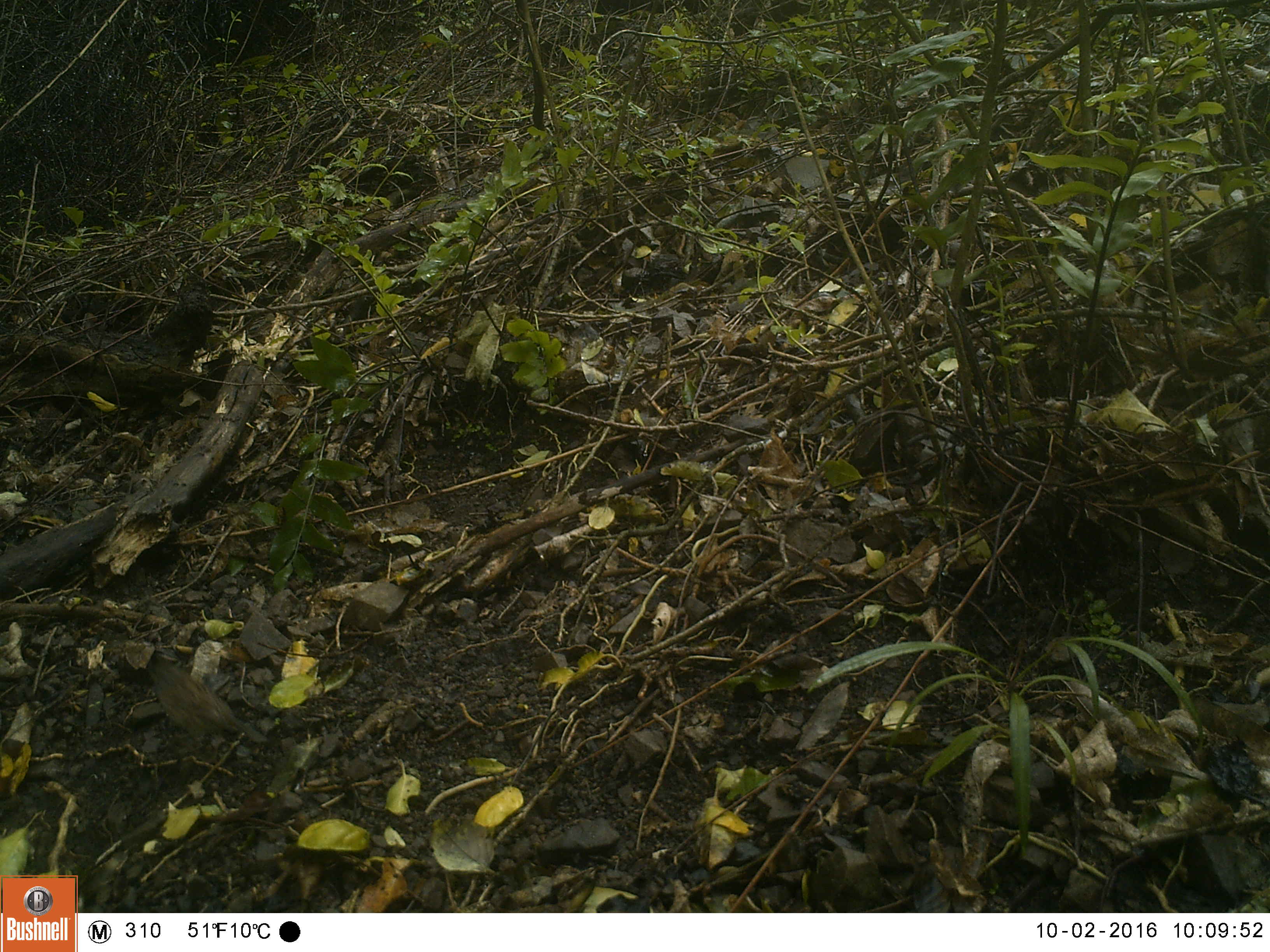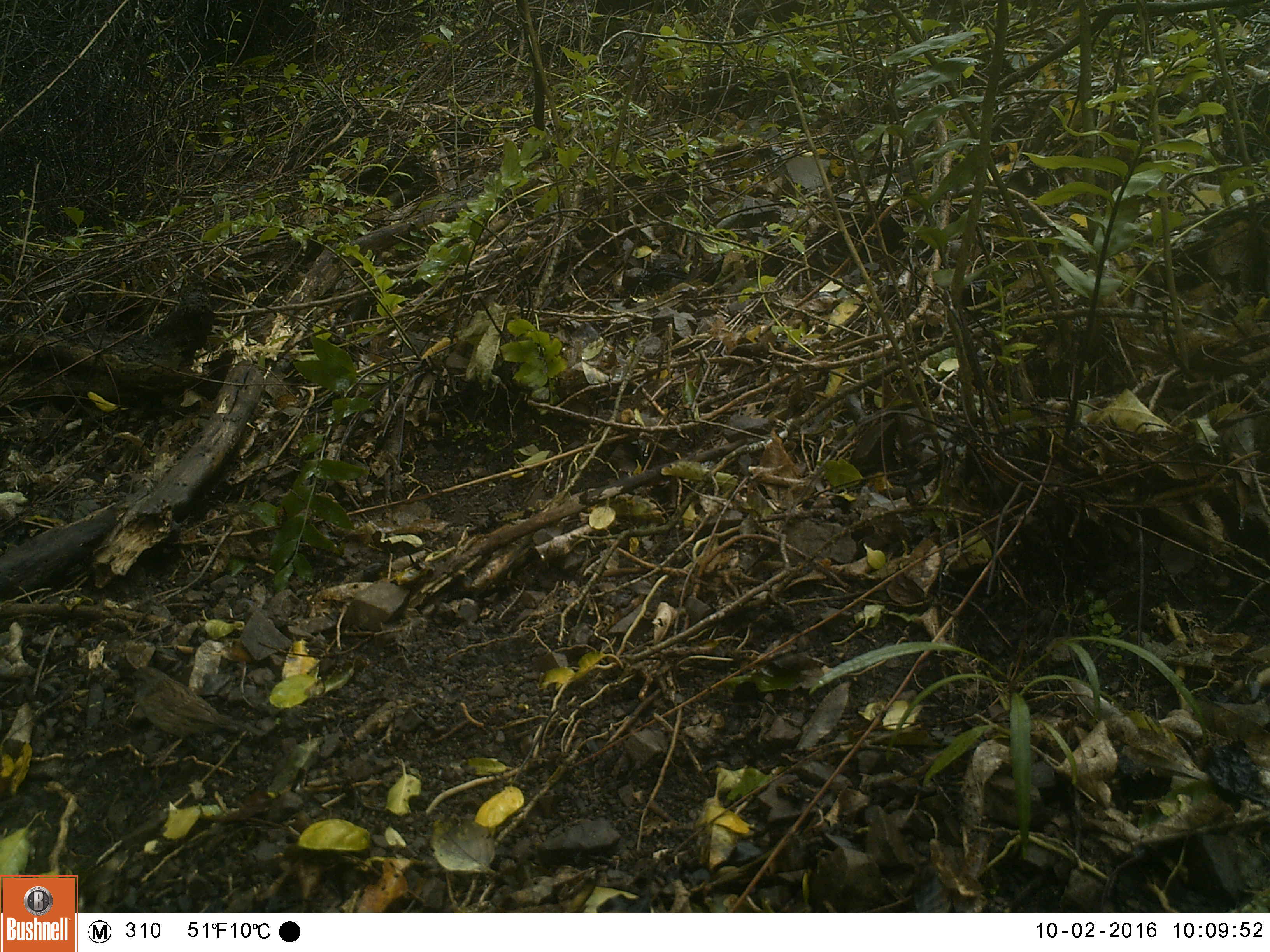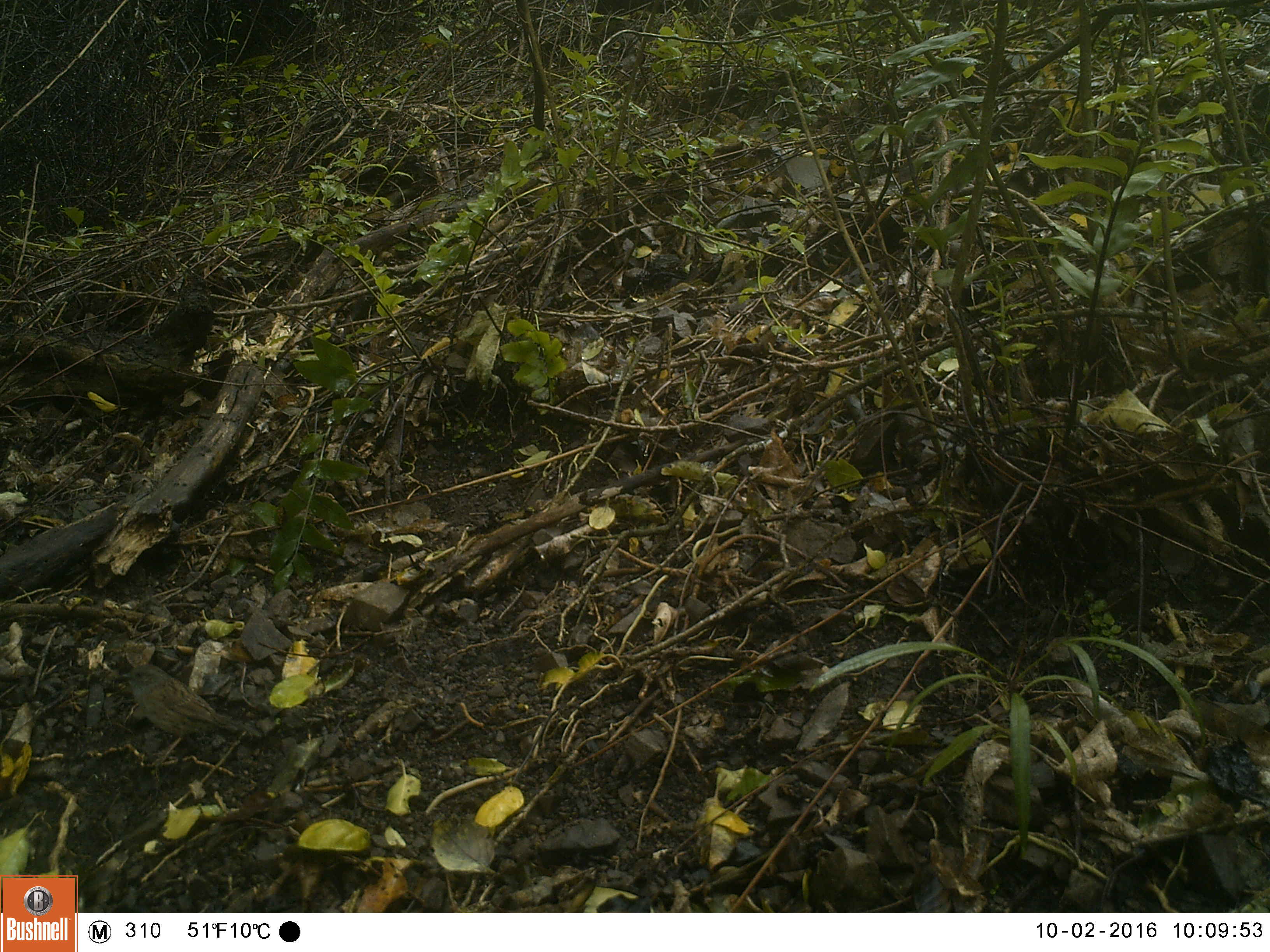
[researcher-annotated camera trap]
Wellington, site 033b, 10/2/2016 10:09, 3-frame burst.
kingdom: Animalia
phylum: Chordata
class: Aves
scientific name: Aves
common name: bird